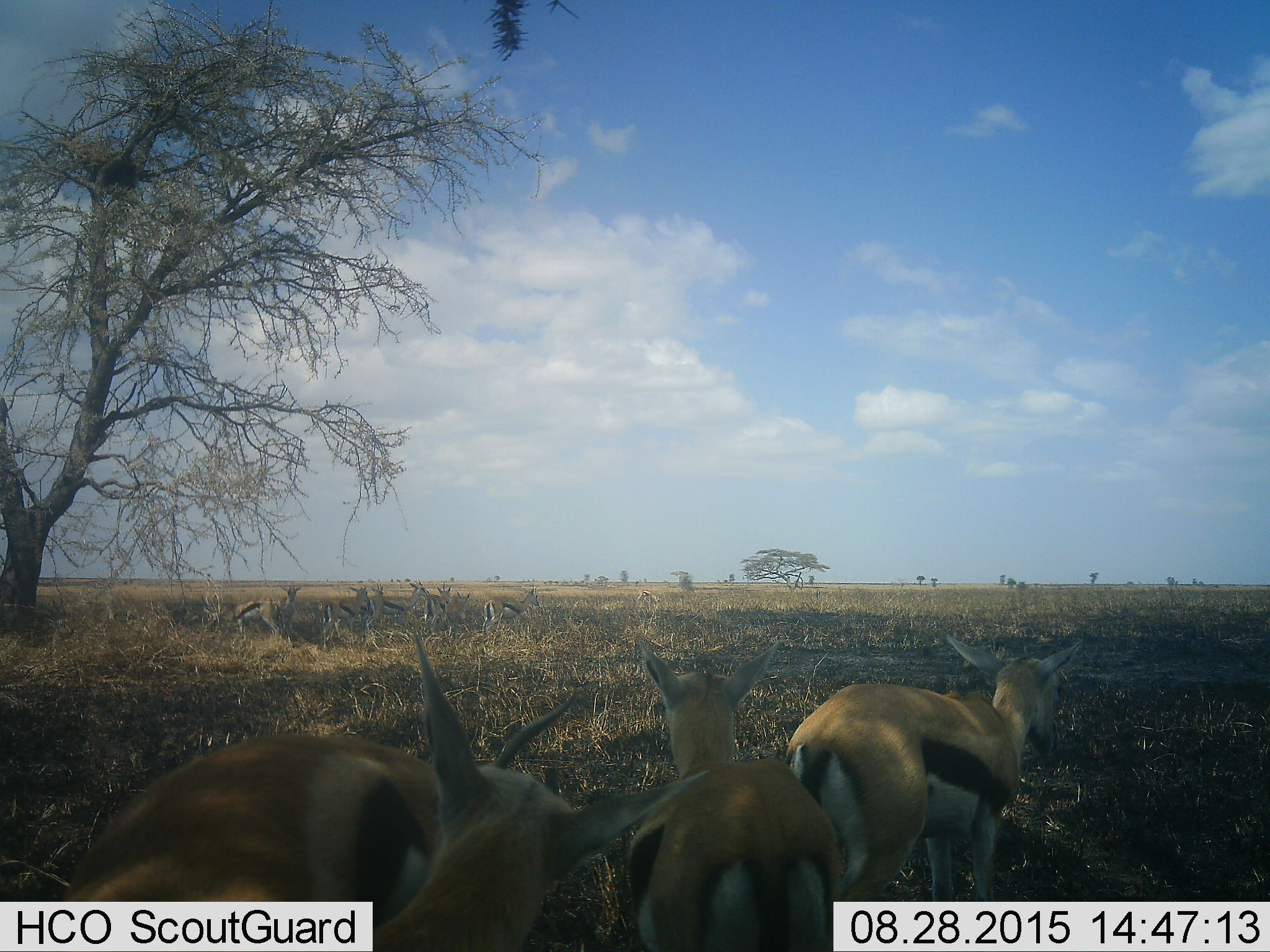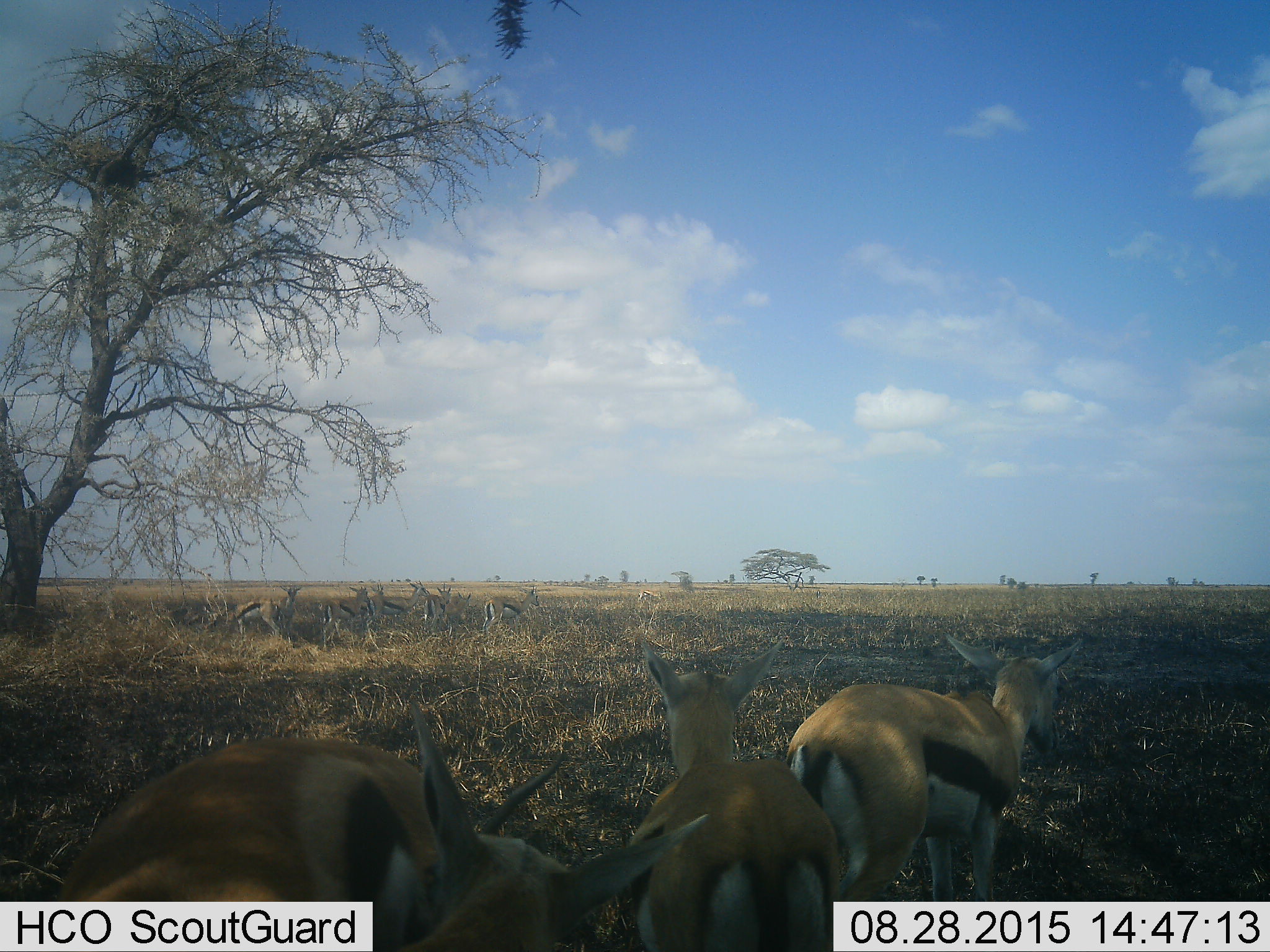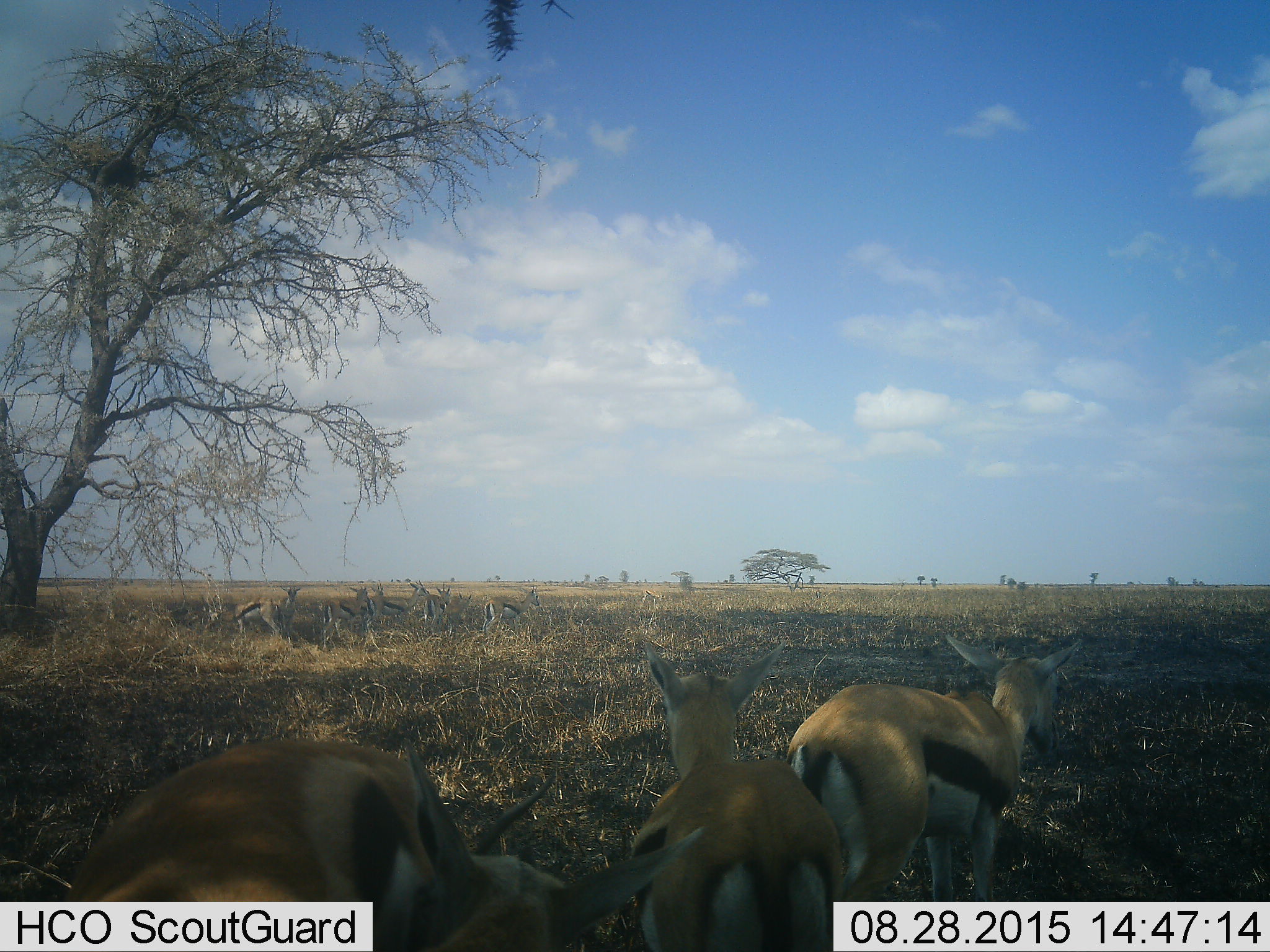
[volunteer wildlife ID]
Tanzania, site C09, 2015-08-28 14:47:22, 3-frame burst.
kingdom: Animalia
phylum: Chordata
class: Mammalia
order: Artiodactyla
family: Bovidae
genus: Eudorcas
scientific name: Eudorcas thomsonii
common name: thomson's gazelle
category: gazellethomsons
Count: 11-50.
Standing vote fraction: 93%.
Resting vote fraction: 20%.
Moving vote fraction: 7%.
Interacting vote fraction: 13%.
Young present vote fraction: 13%.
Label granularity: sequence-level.